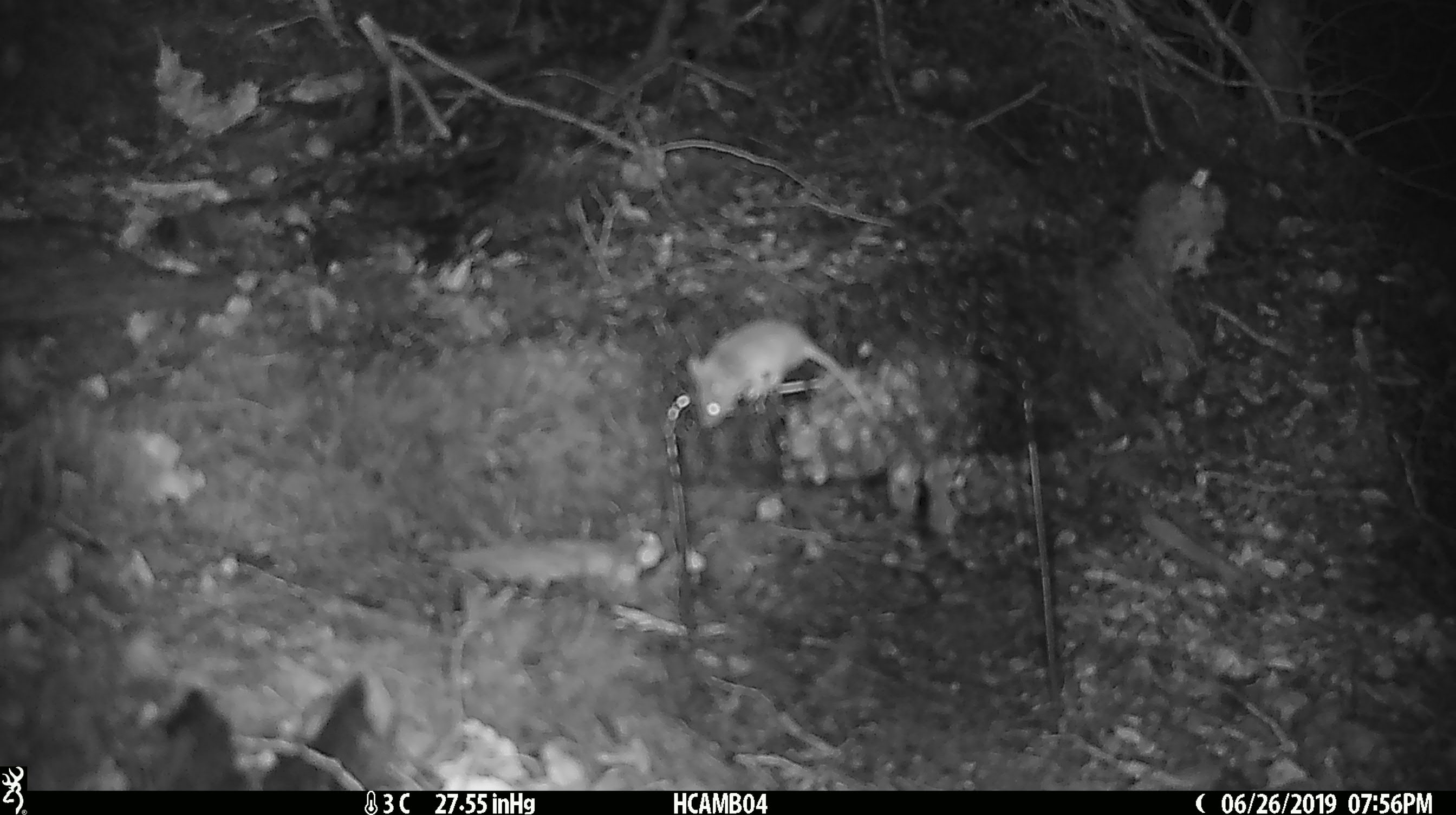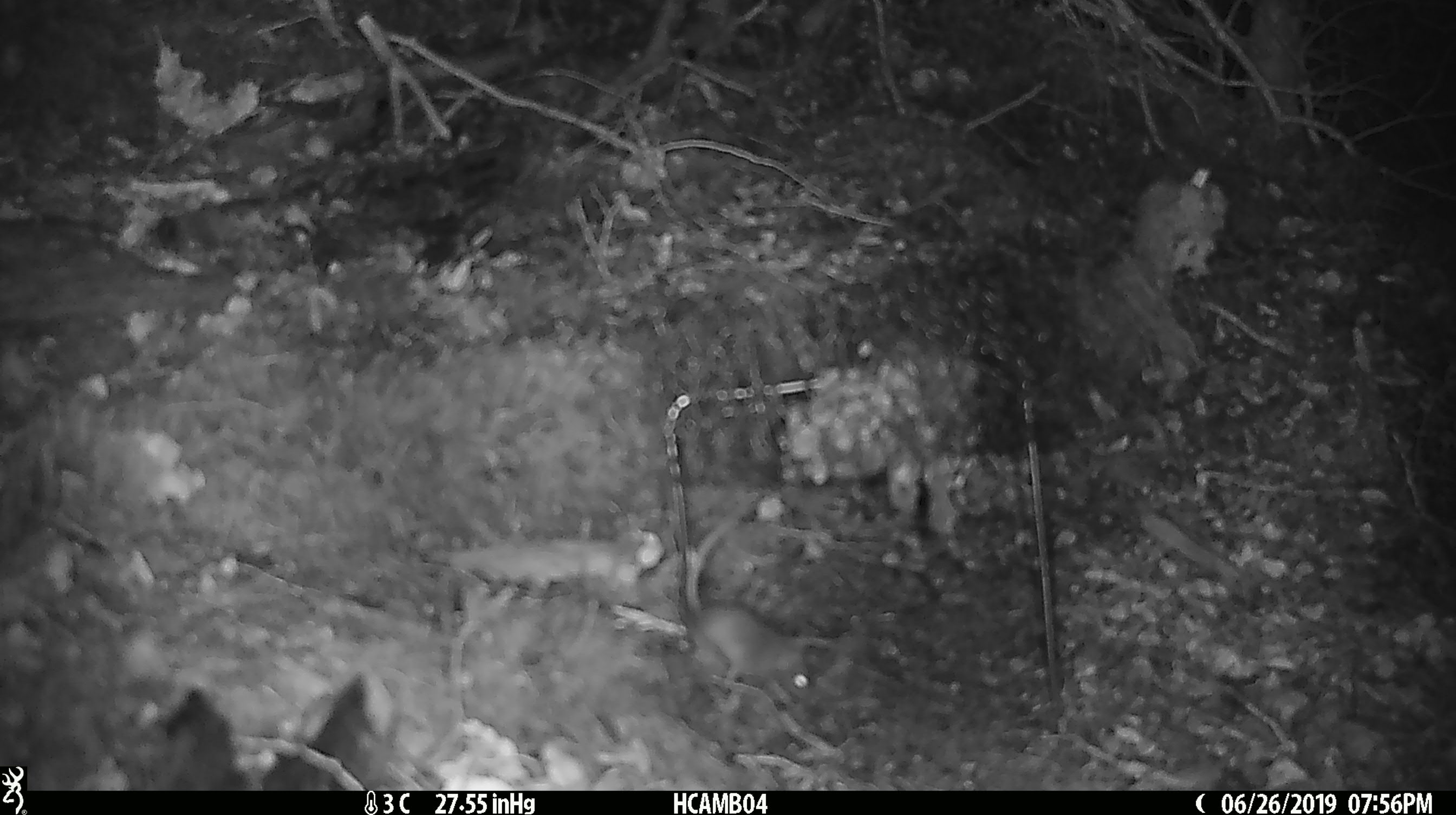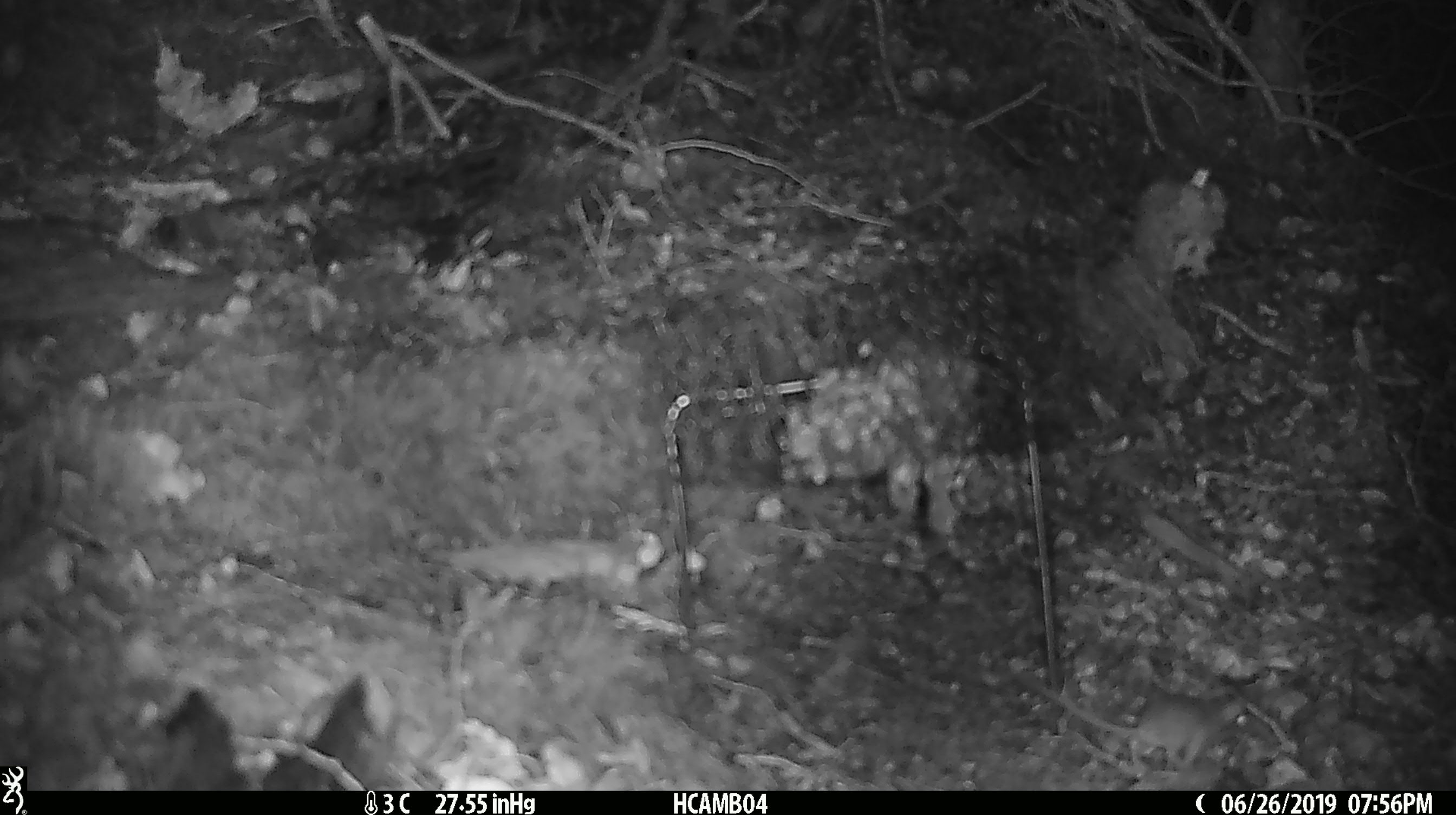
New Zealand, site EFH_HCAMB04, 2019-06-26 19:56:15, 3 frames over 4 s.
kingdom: Animalia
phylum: Chordata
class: Mammalia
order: Rodentia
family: Muridae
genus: Mus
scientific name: Mus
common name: mouse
Mouse (Mus).